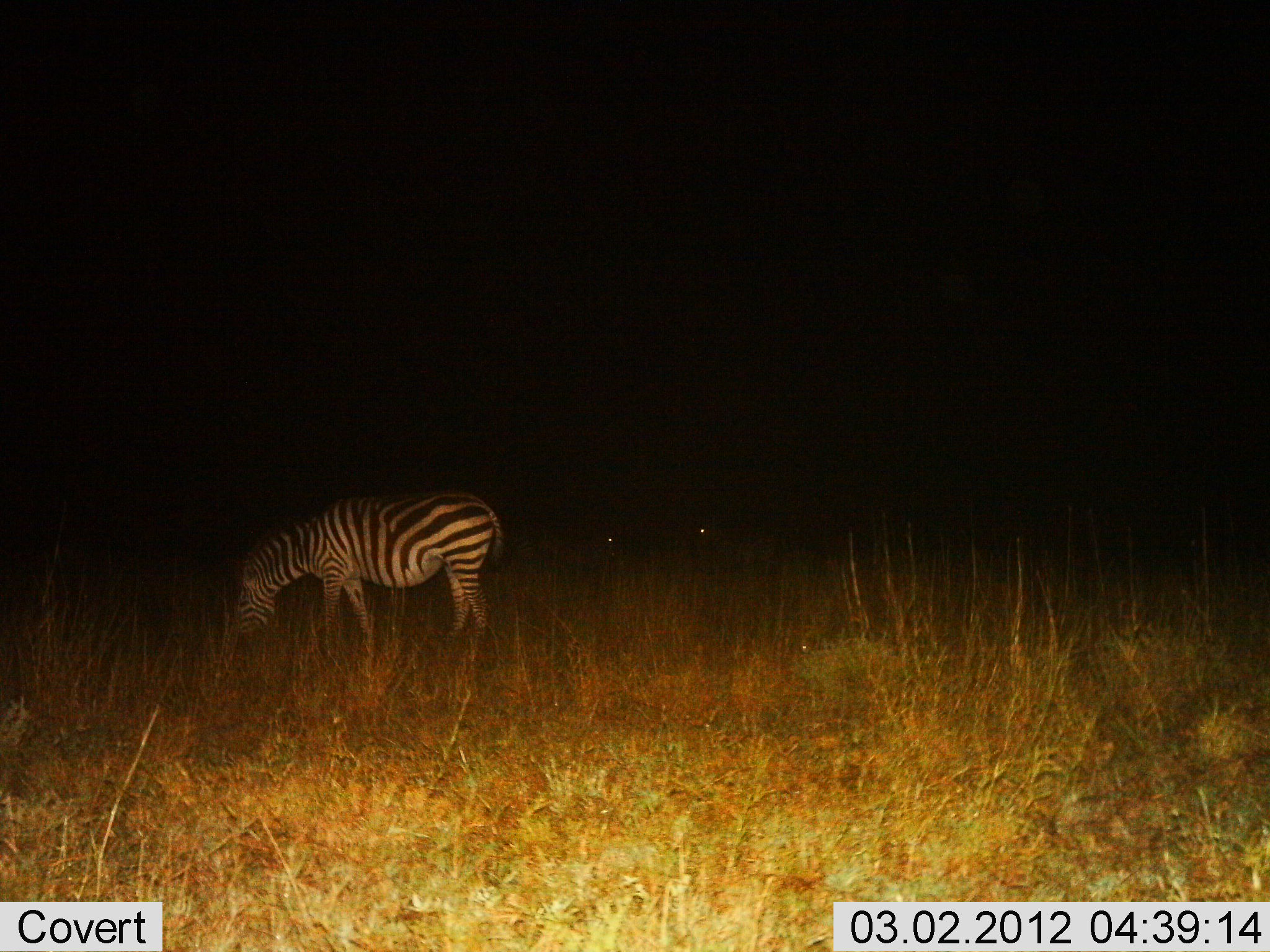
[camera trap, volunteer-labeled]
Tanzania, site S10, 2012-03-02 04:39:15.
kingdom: Animalia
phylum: Chordata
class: Mammalia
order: Perissodactyla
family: Equidae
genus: Equus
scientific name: Equus quagga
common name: plains zebra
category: zebra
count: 1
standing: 24%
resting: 0%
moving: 9%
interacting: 0%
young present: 0%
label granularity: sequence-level